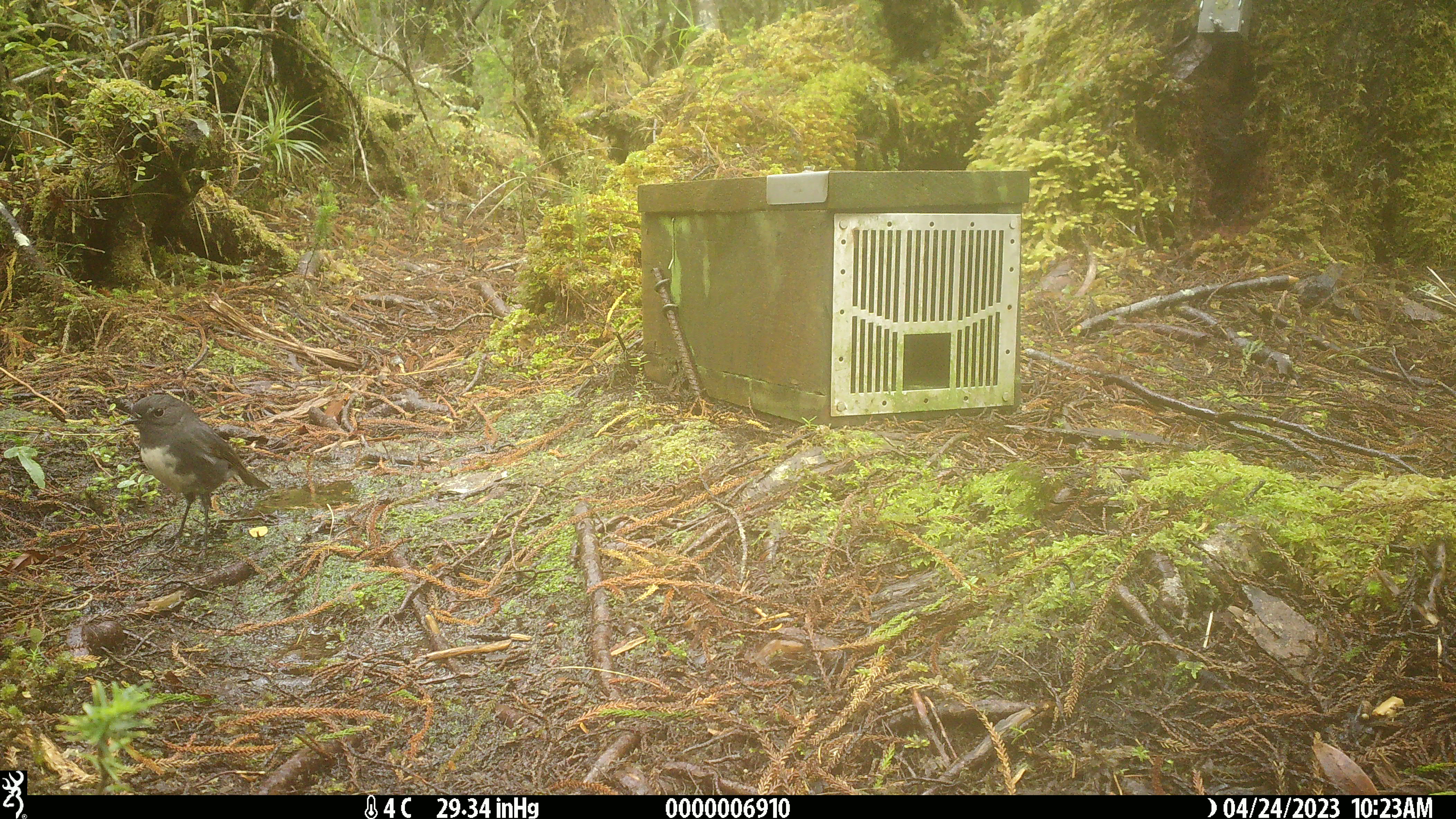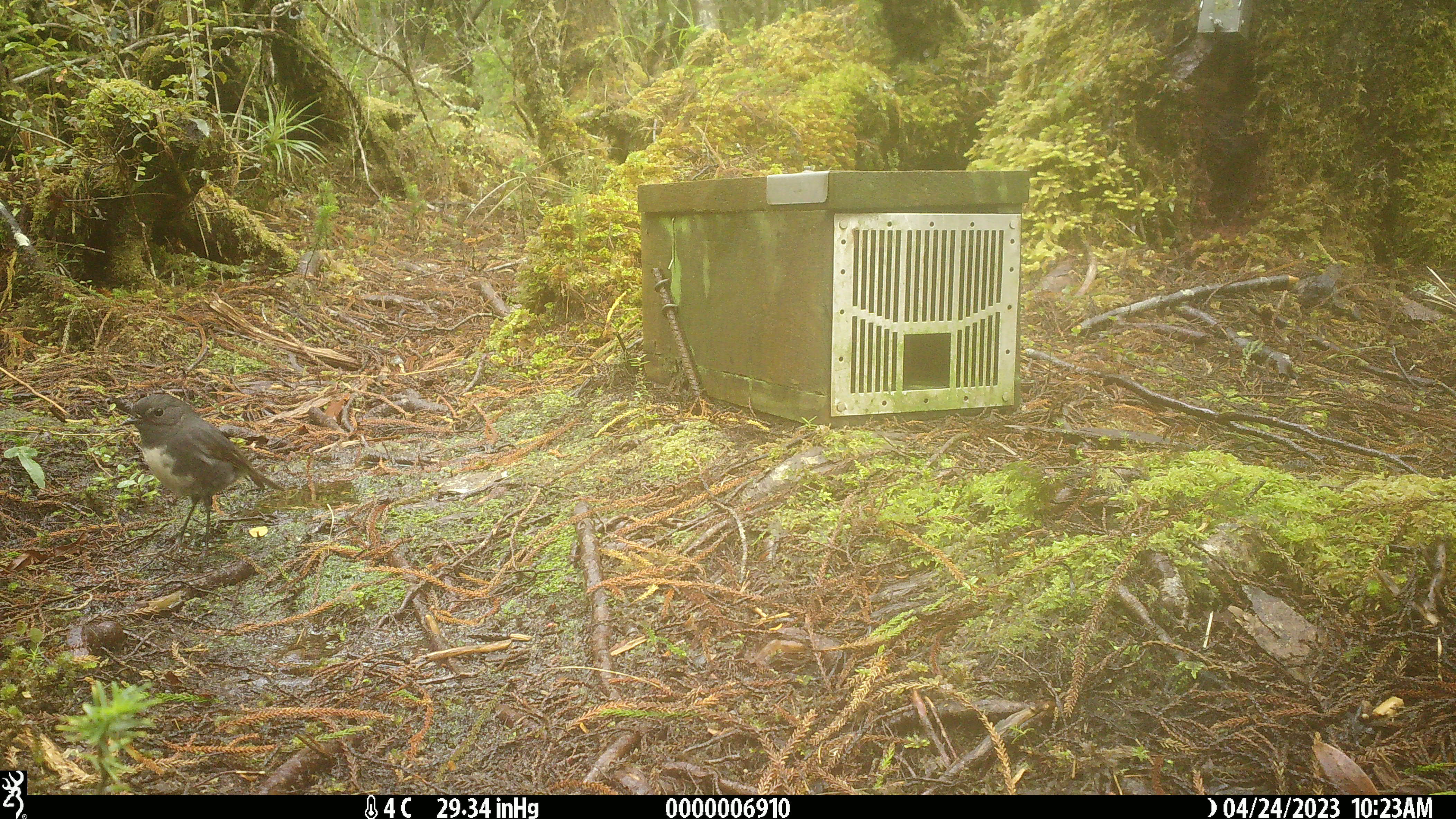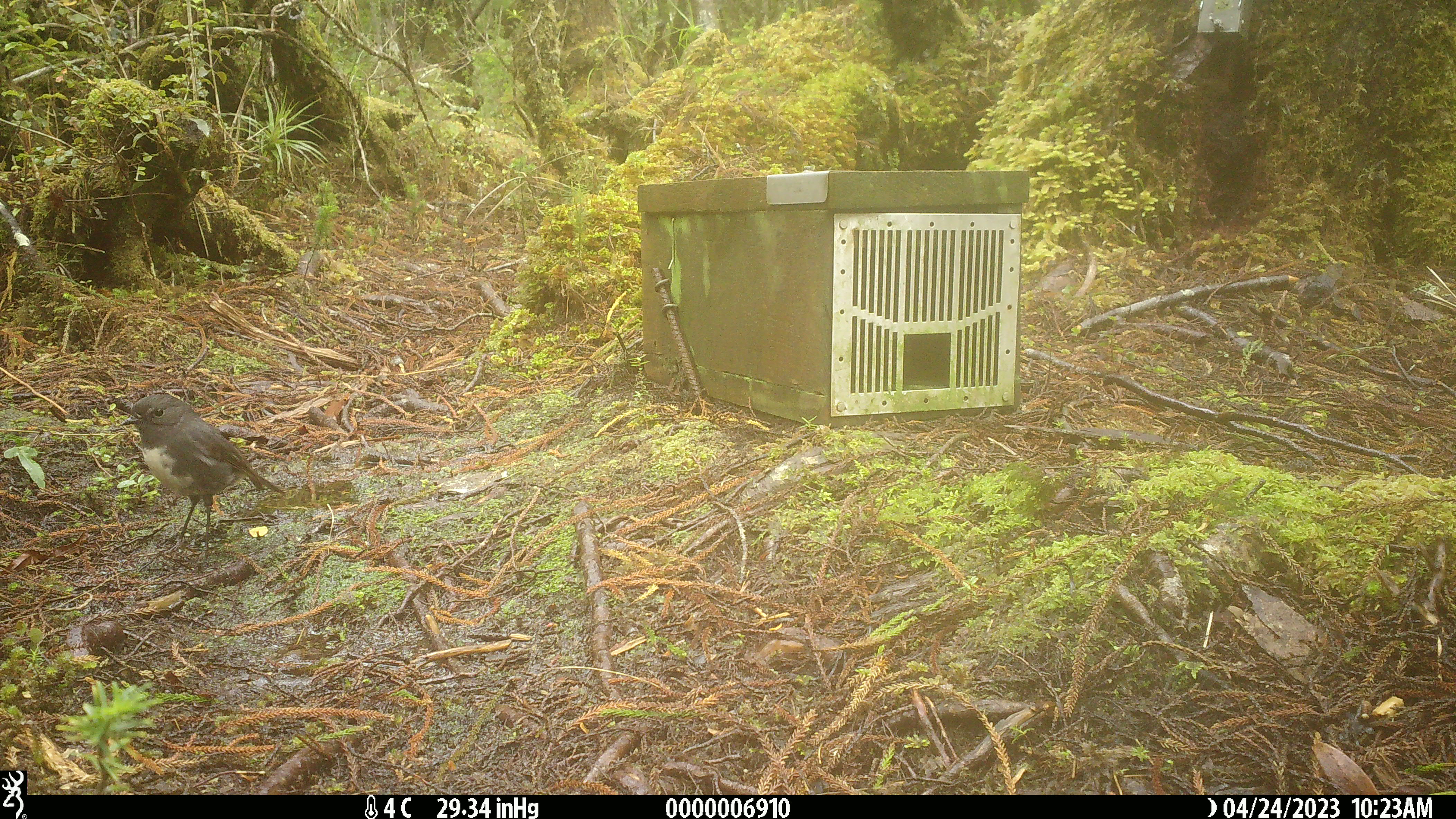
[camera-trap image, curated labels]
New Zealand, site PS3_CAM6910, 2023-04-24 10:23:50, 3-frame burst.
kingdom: Animalia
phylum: Chordata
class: Aves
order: Passeriformes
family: Petroicidae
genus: Petroica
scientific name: Petroica australis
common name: new zealand robin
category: robin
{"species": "robin (new zealand robin) (Petroica australis)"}